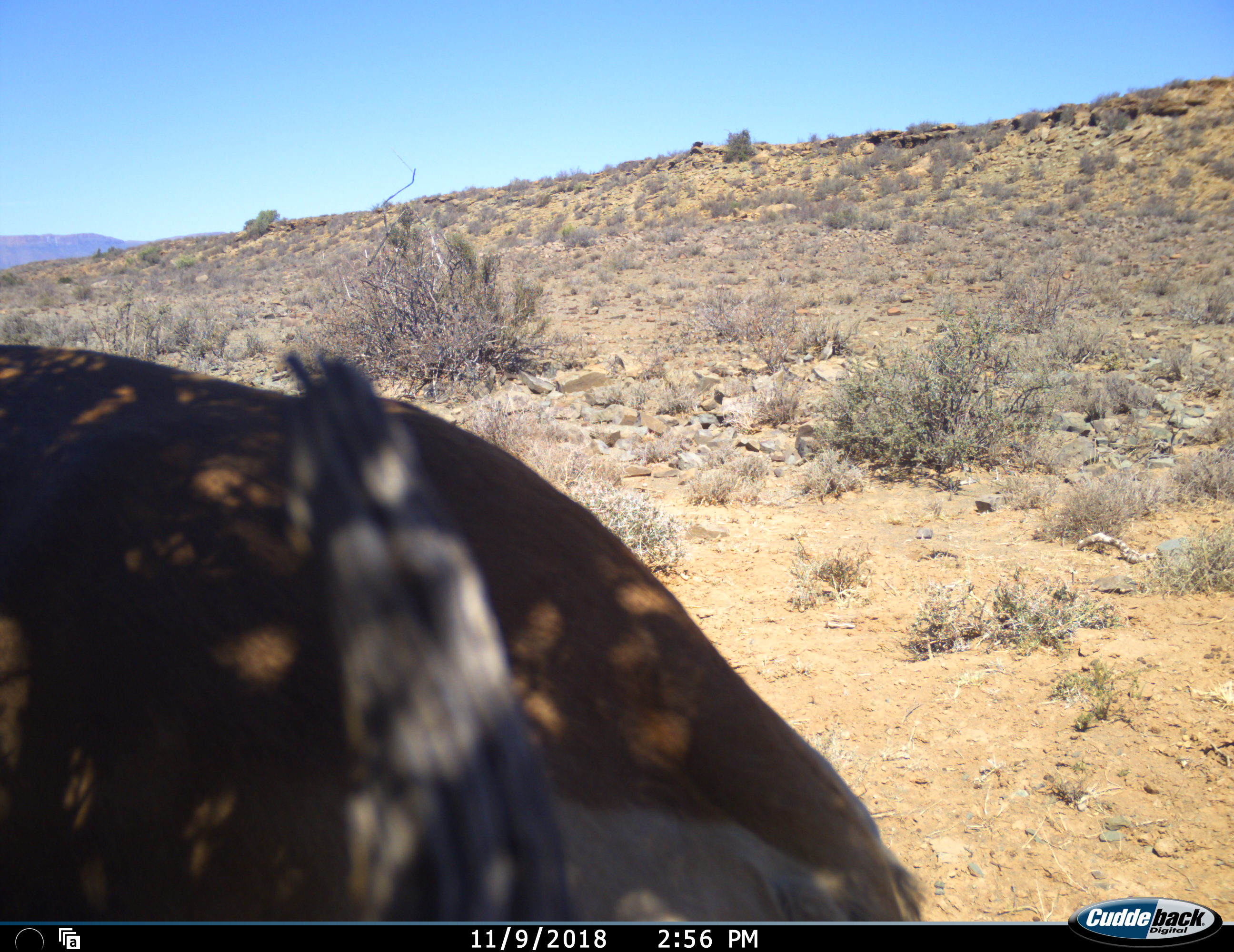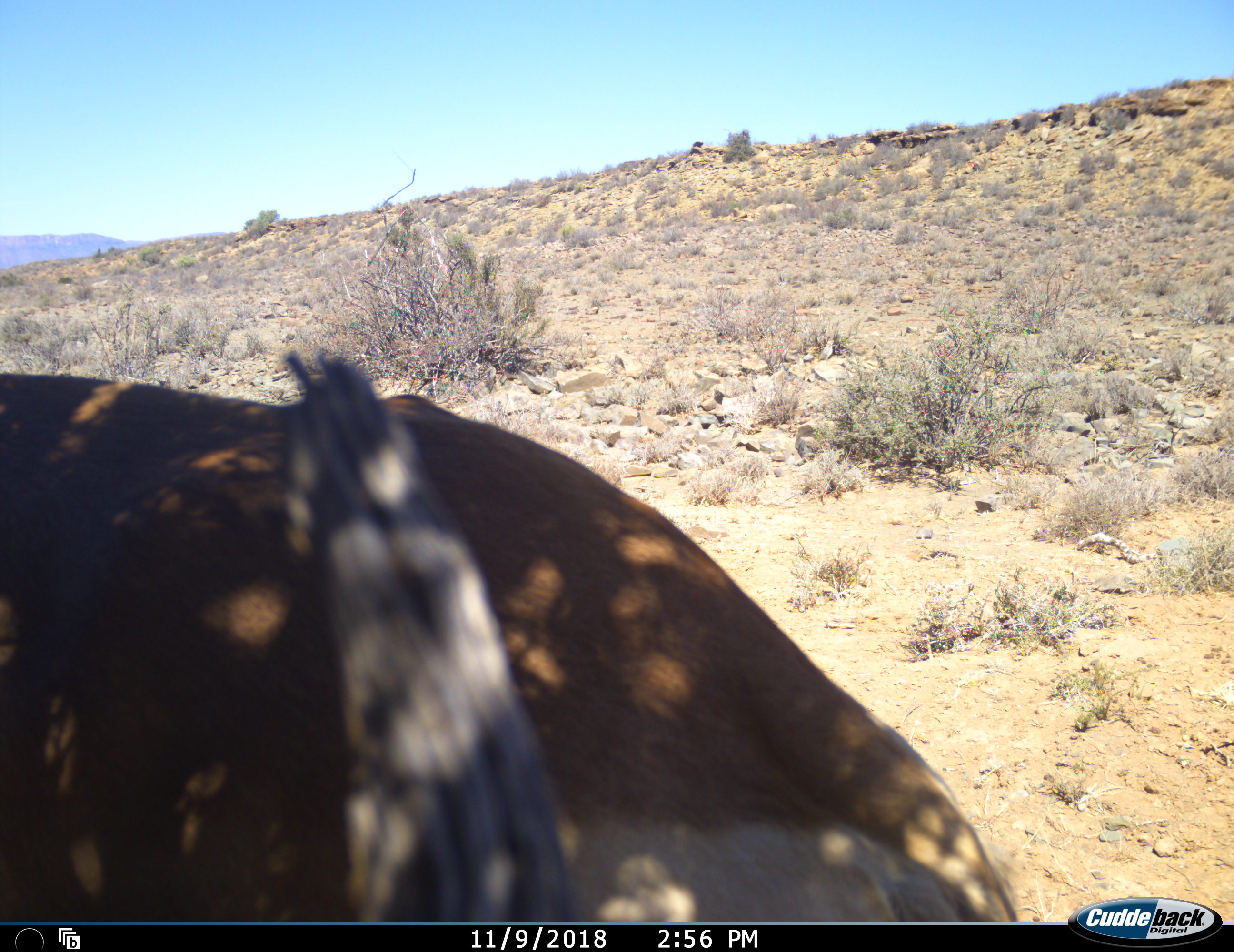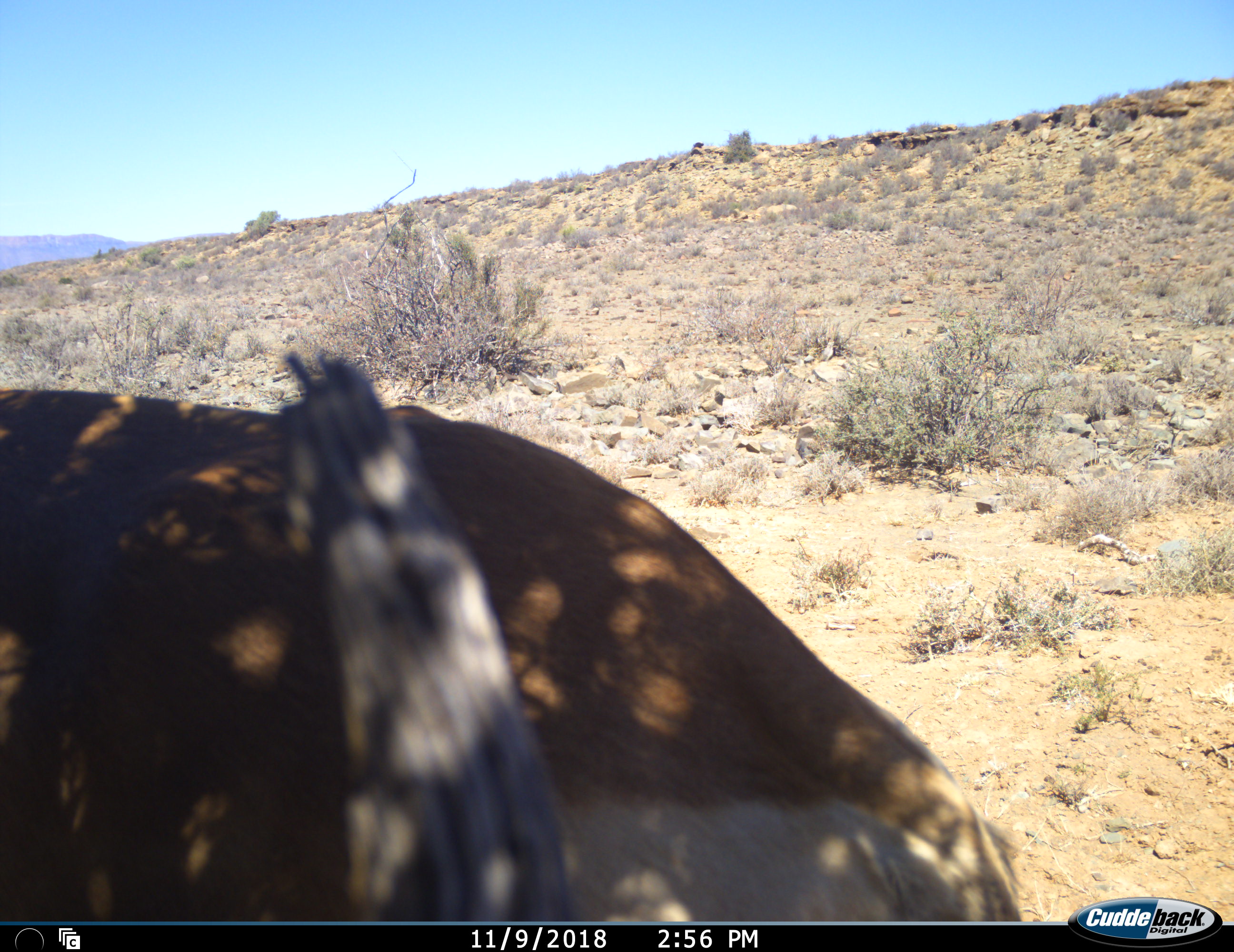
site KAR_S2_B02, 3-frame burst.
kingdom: Animalia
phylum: Chordata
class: Mammalia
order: Artiodactyla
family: Bovidae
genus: Alcelaphus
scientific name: Alcelaphus buselaphus caama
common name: red hartebeest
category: hartebeestred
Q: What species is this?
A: Hartebeestred (red hartebeest) (Alcelaphus buselaphus caama).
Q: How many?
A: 1.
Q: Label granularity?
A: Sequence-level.